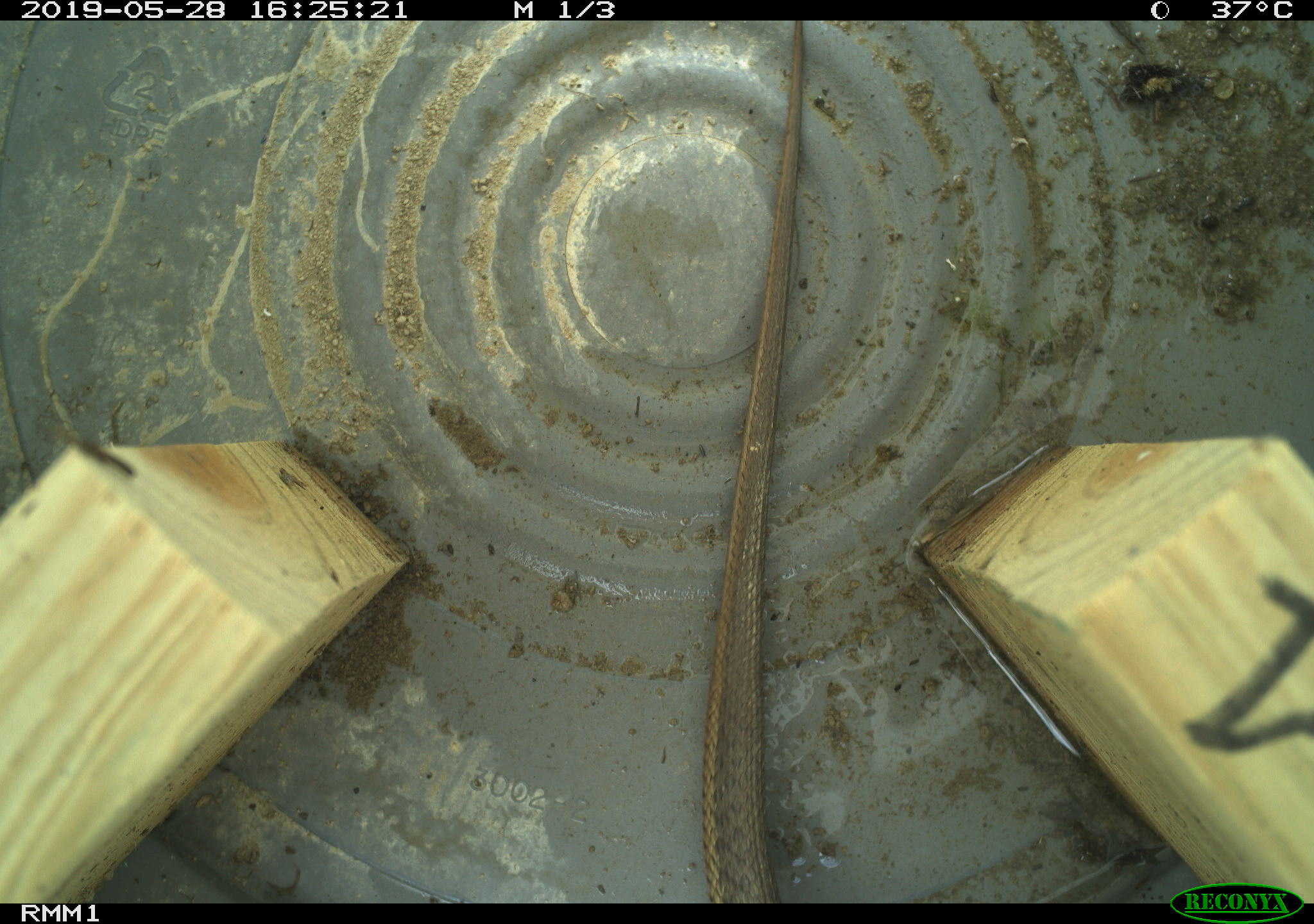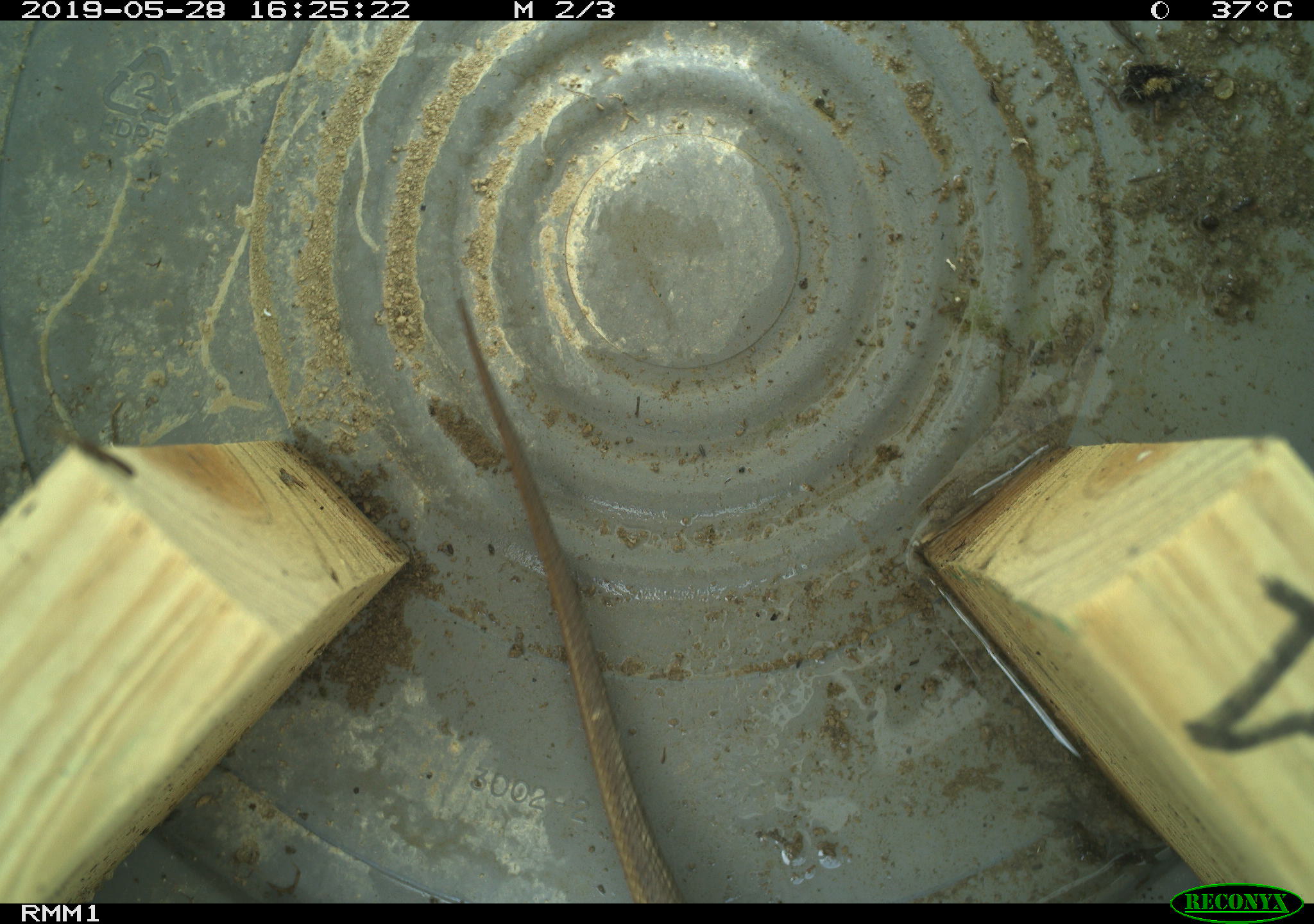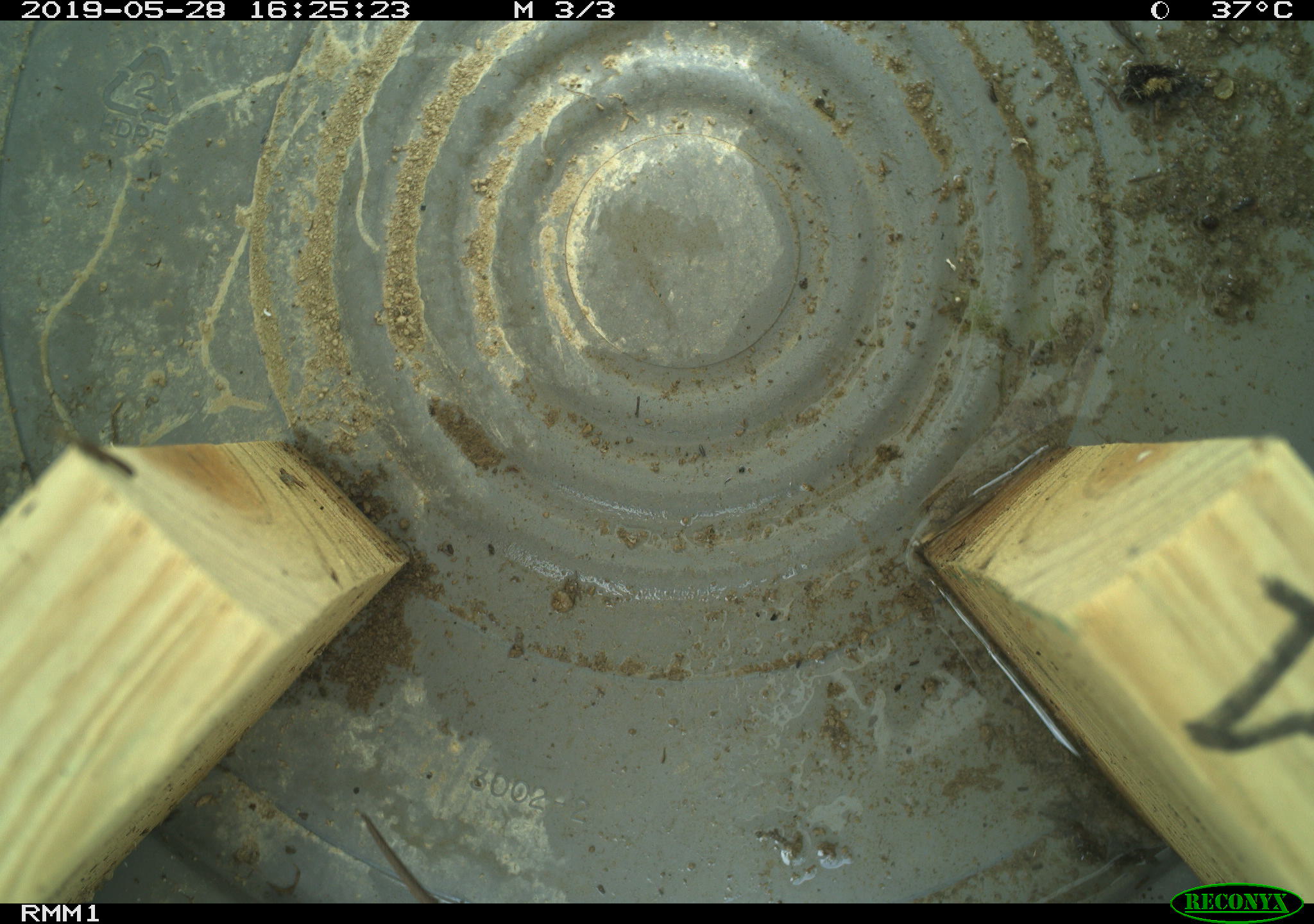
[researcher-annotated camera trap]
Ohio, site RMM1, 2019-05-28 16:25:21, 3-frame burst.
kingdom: Animalia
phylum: Chordata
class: Reptilia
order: Squamata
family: Colubridae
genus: Thamnophis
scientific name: Thamnophis sirtalis sirtalis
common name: eastern gartersnake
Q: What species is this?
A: Eastern gartersnake (Thamnophis sirtalis sirtalis).